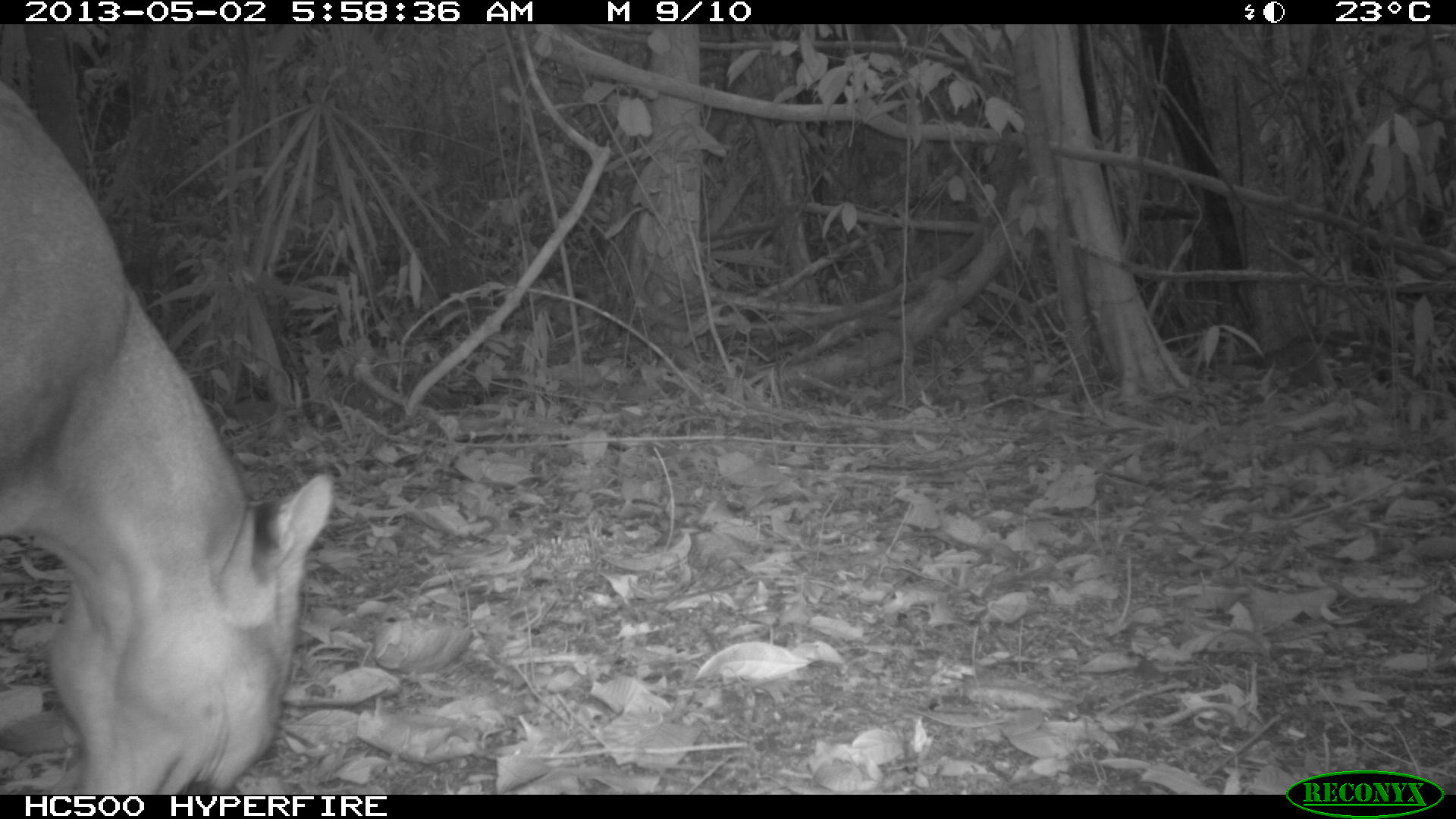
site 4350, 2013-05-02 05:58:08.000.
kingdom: Animalia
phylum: Chordata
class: Mammalia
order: Carnivora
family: Felidae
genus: Puma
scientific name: Puma concolor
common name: mountain lion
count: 1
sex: male